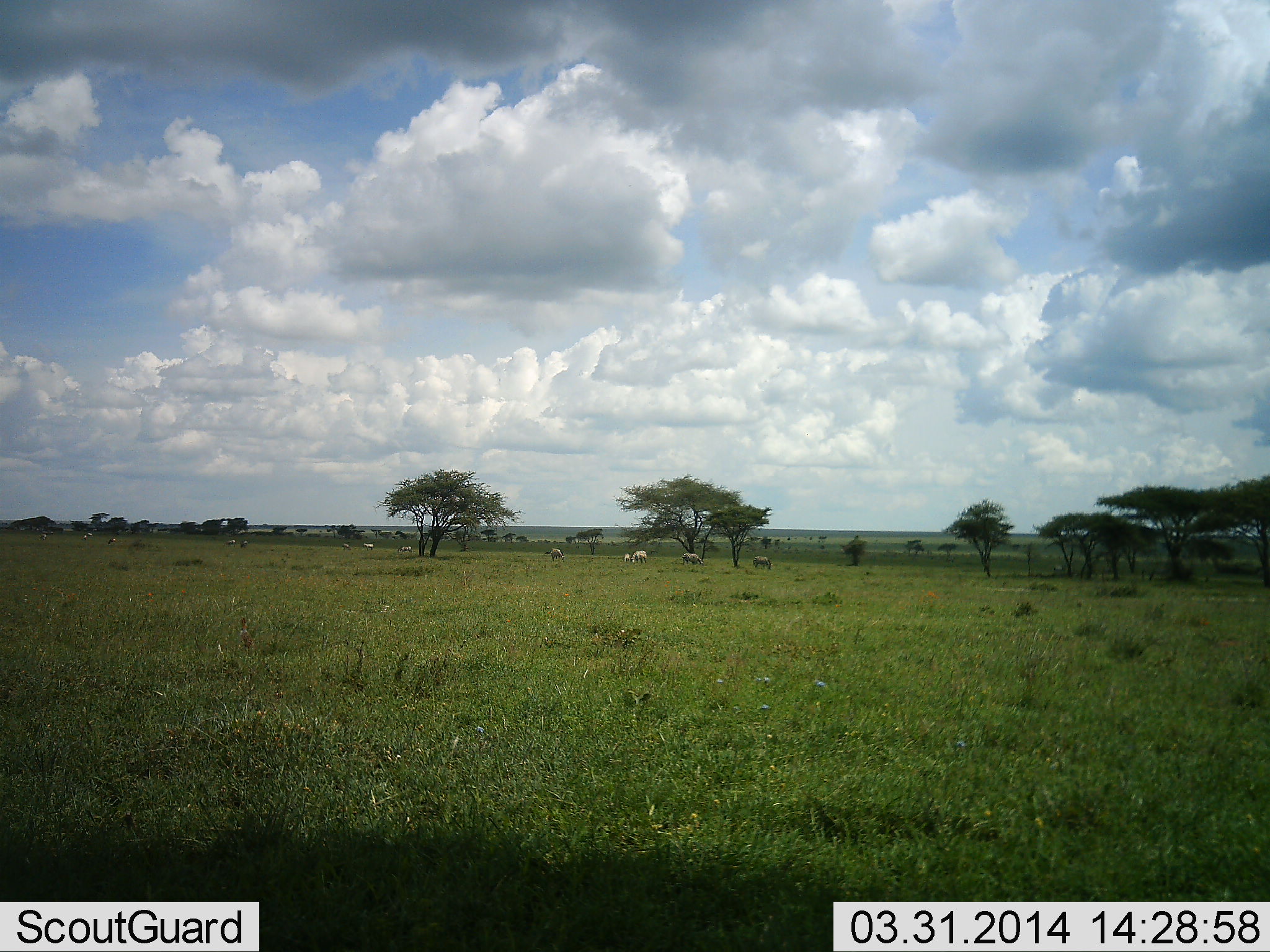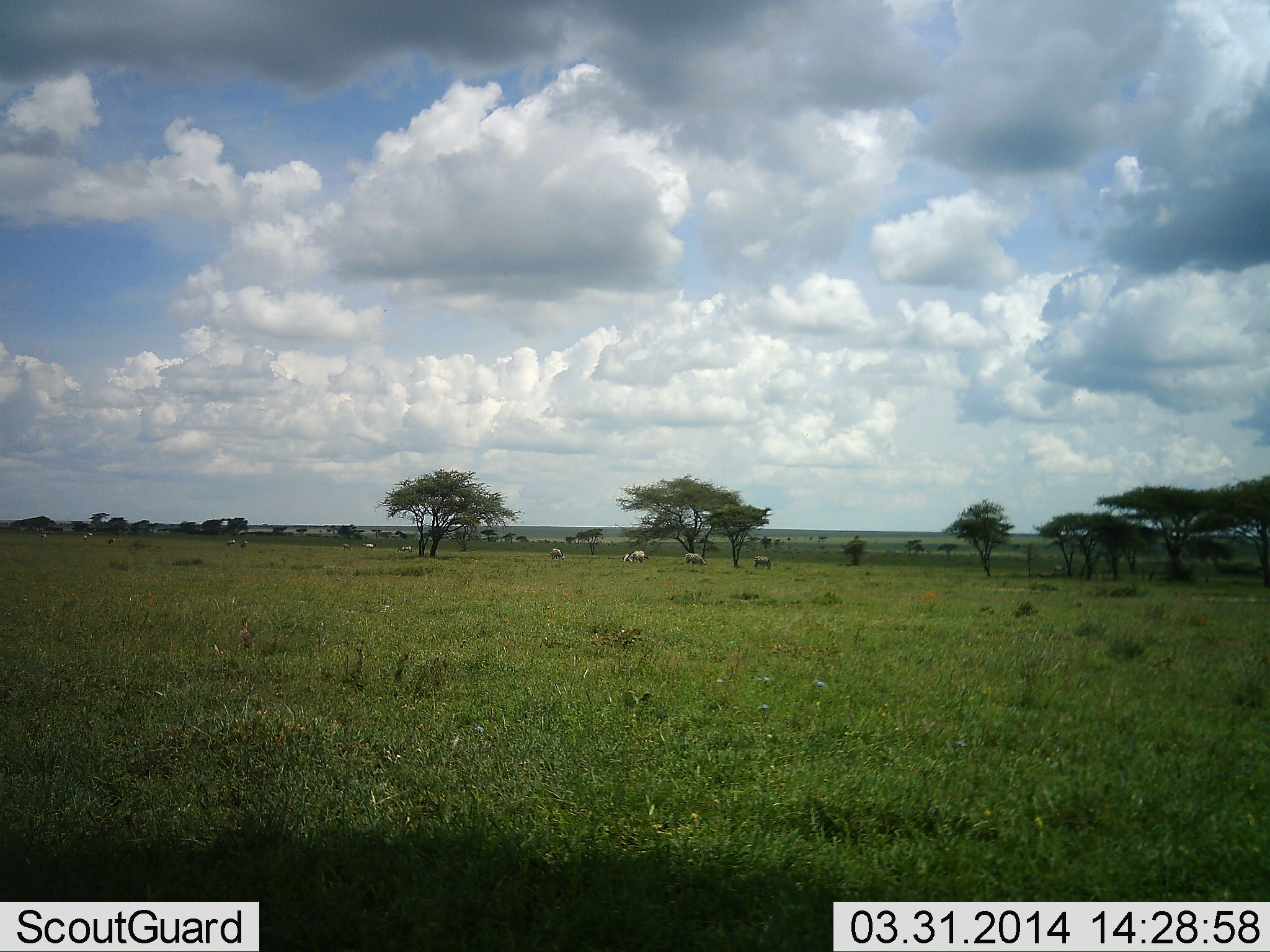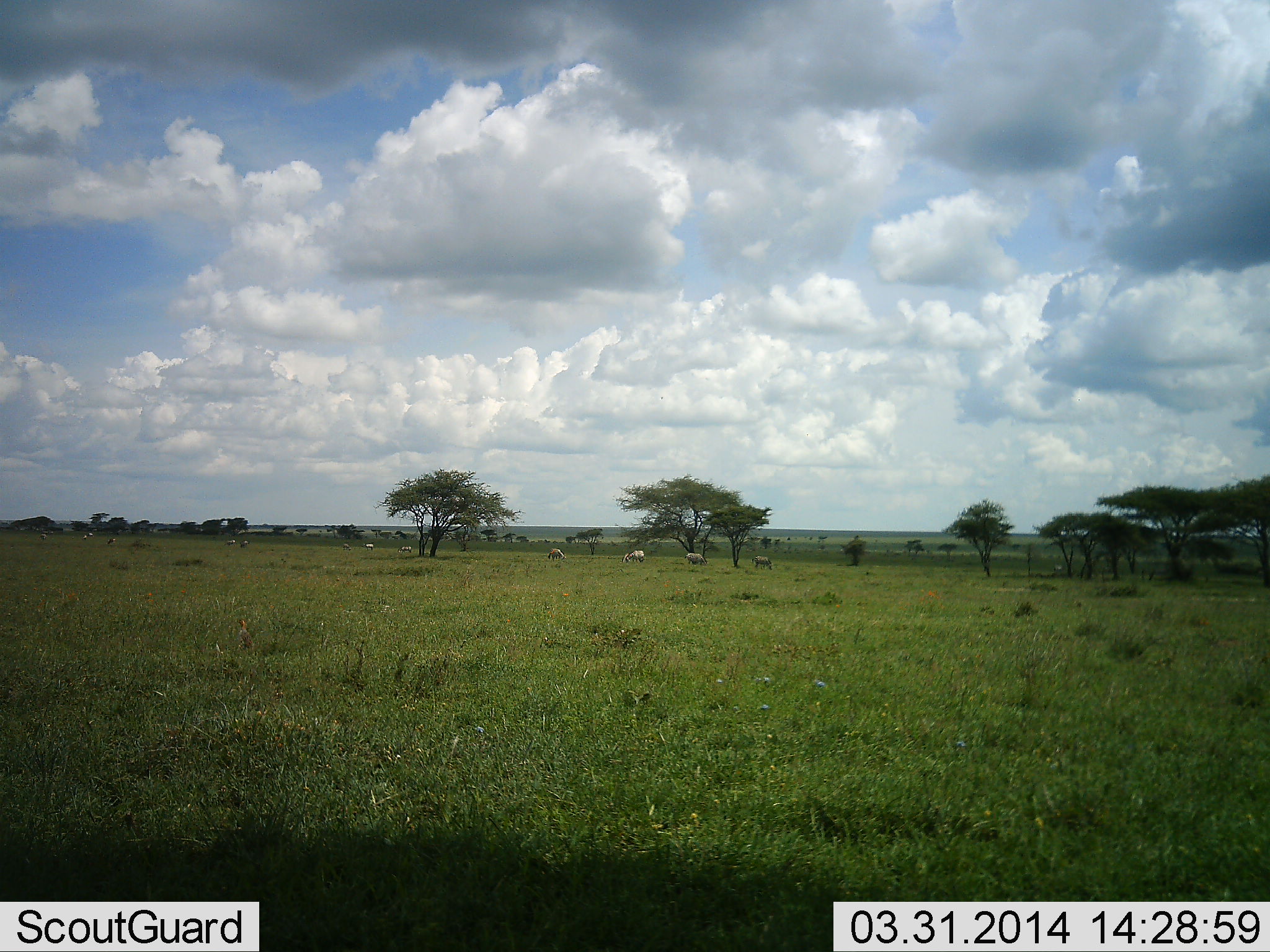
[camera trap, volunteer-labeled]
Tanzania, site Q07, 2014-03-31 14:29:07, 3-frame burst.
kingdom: Animalia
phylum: Chordata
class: Mammalia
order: Perissodactyla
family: Equidae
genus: Equus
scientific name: Equus quagga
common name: plains zebra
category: zebra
Zebra (plains zebra) (Equus quagga), count 7. Behavior (volunteer vote fractions): standing 50%, resting 0%, moving 25%, interacting 0%. Young present (vote fraction): 8%. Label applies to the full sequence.